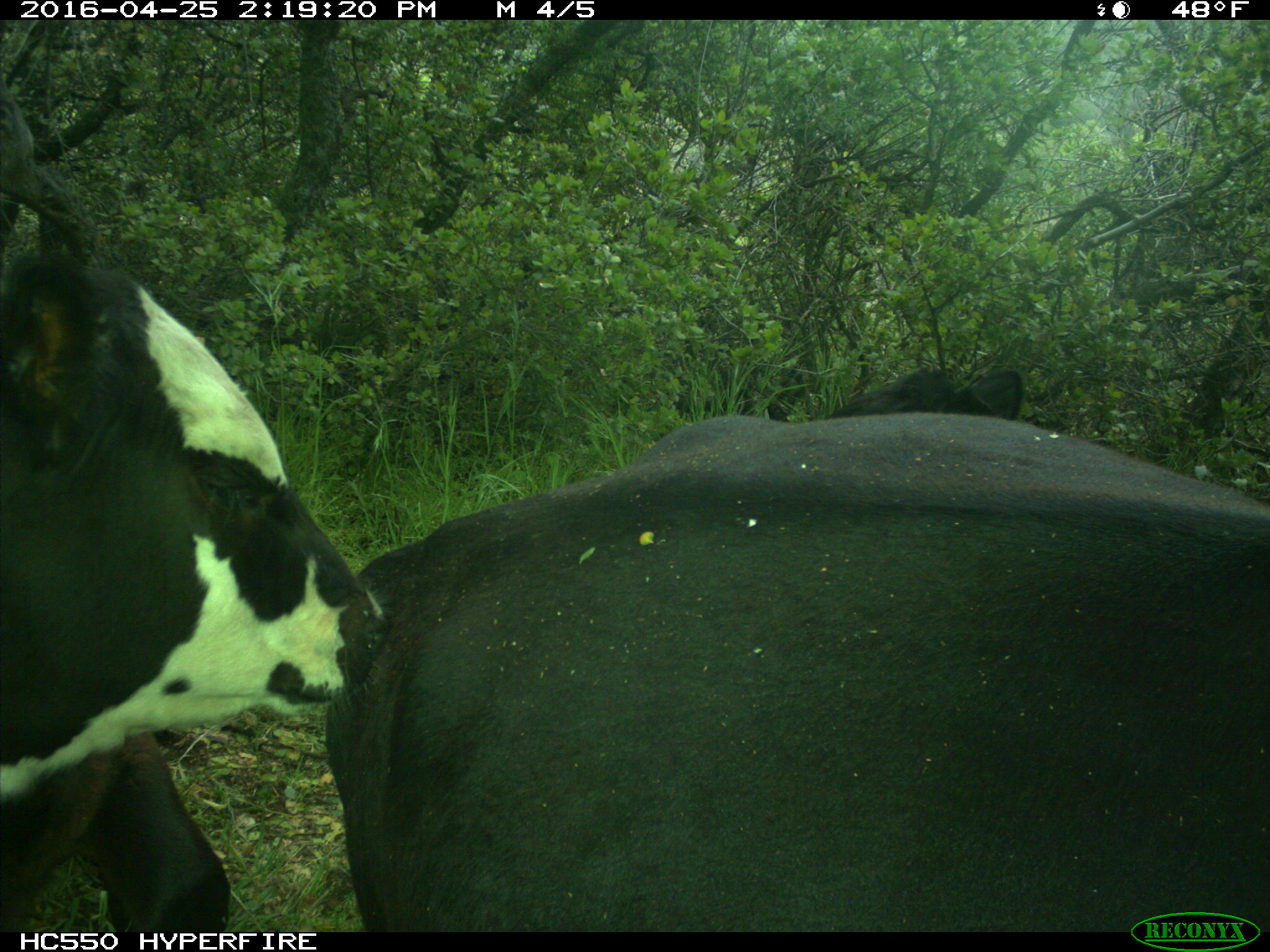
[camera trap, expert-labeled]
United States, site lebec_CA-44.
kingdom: Animalia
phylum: Chordata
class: Mammalia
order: Artiodactyla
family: Bovidae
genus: Bos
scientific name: Bos taurus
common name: domestic cow